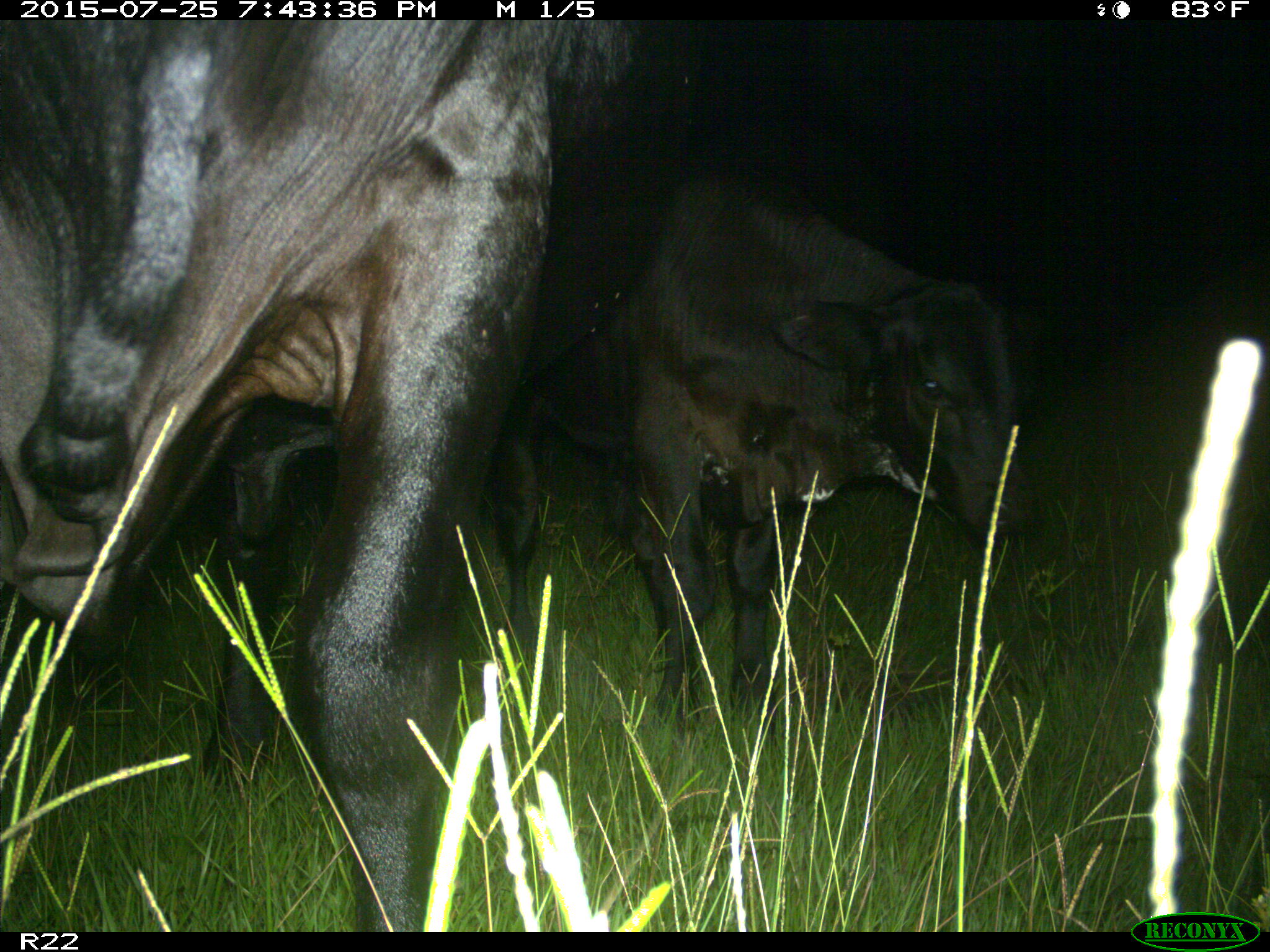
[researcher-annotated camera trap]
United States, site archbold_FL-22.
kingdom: Animalia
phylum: Chordata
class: Mammalia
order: Artiodactyla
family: Bovidae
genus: Bos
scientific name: Bos taurus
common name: domestic cow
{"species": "Bos taurus (domestic cow)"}